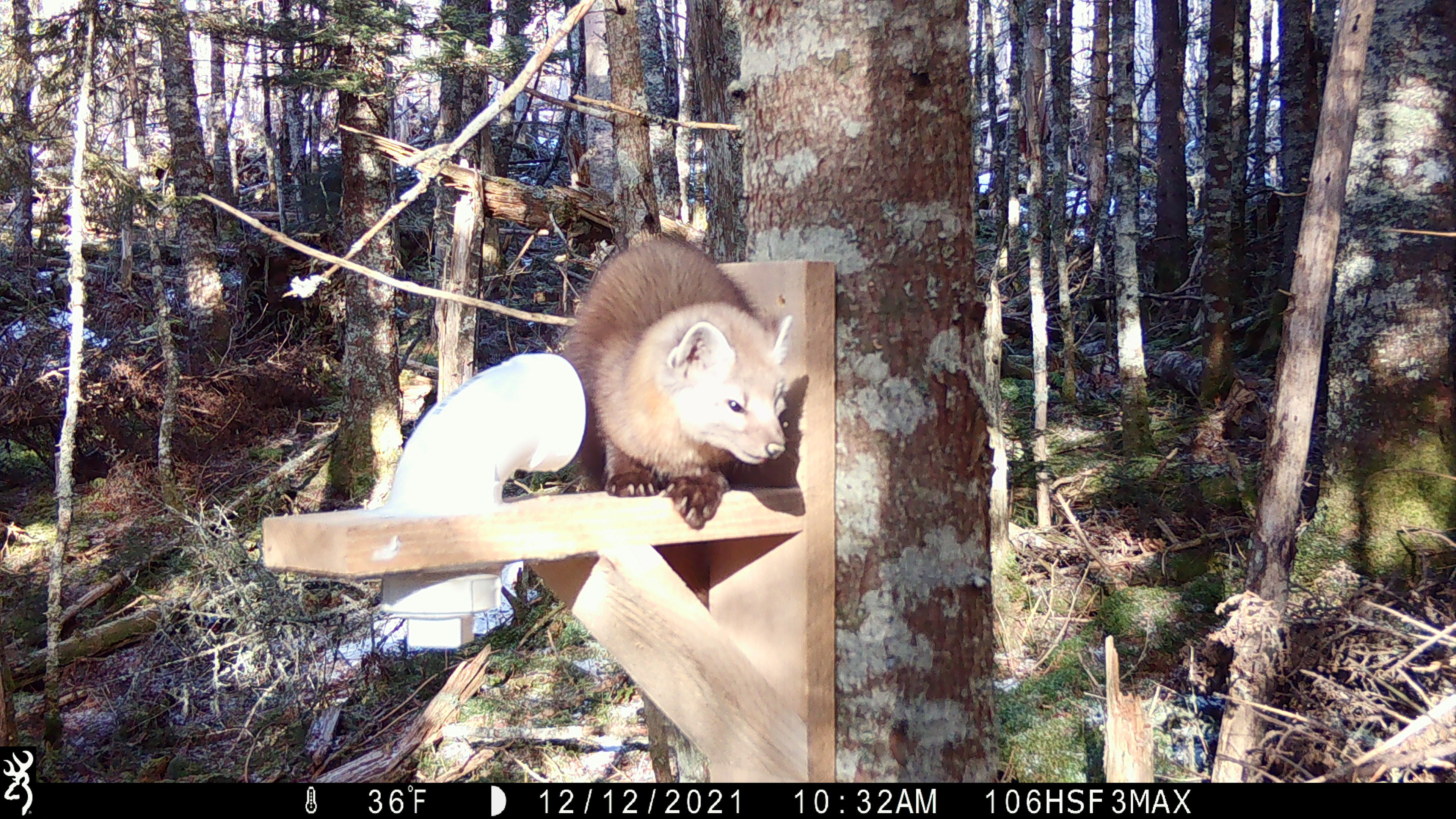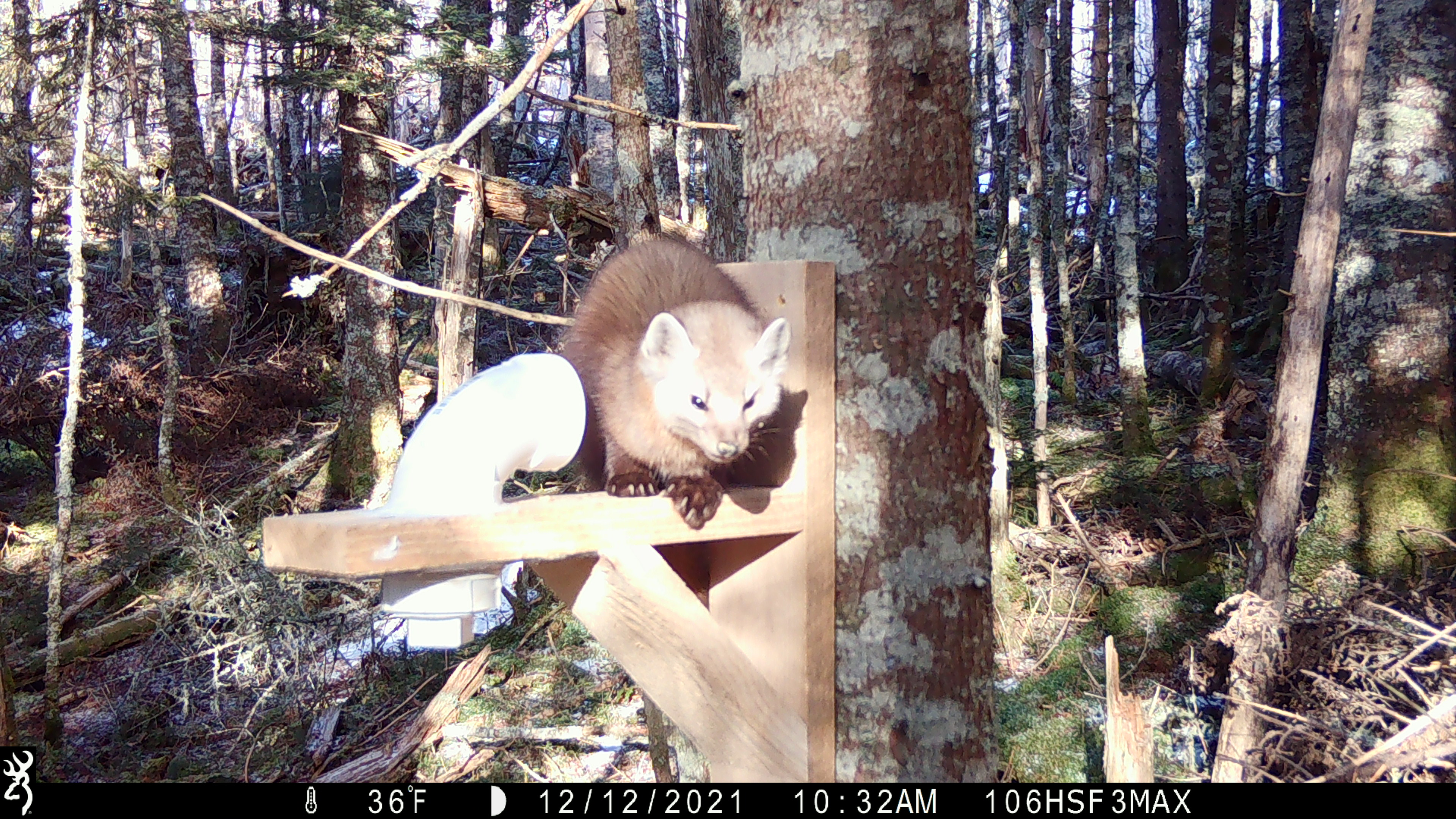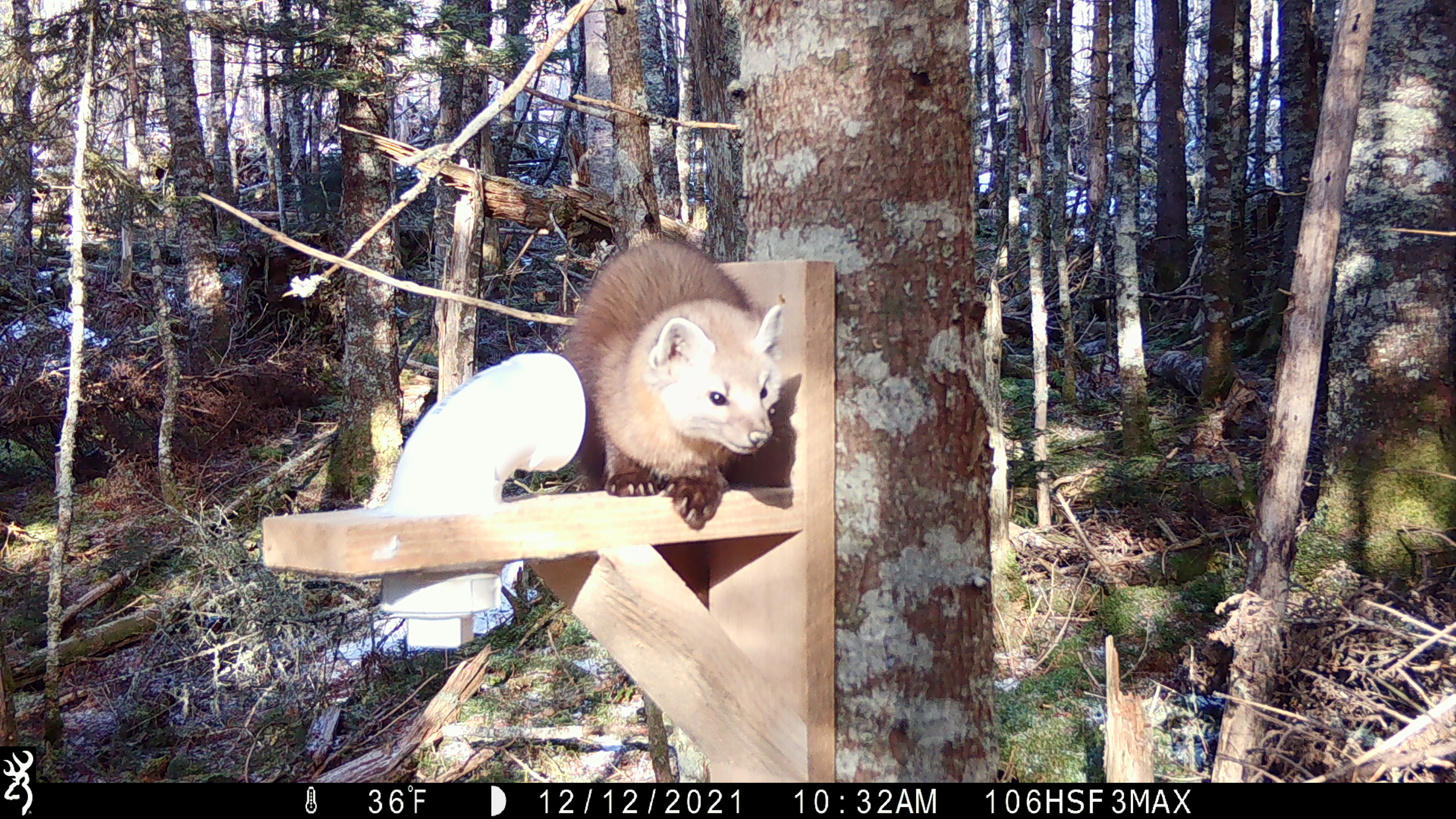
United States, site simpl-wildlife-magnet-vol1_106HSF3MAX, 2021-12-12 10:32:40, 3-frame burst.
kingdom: Animalia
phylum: Chordata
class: Mammalia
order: Carnivora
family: Mustelidae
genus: Martes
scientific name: Martes americana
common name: american marten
American marten (Martes americana).